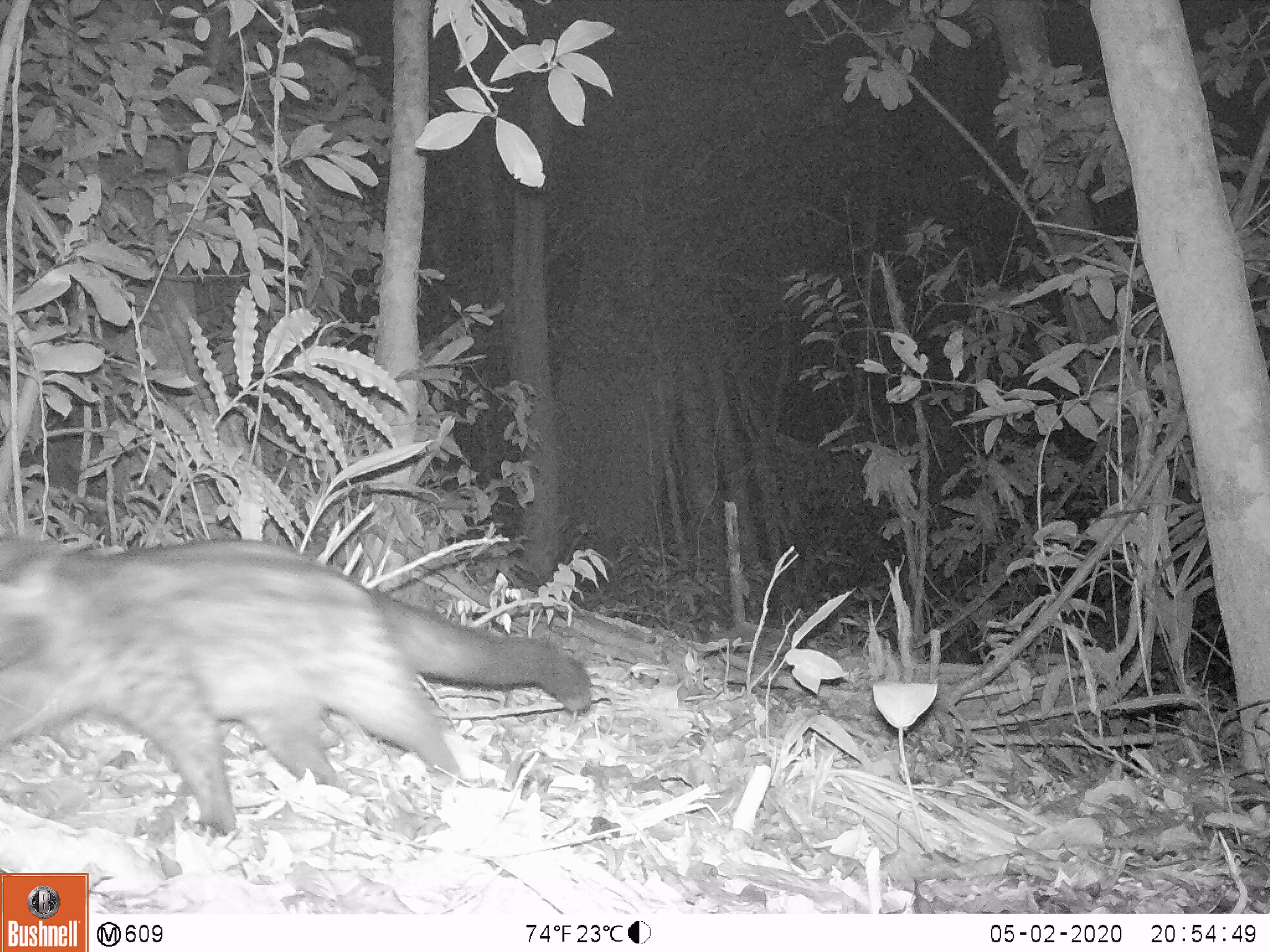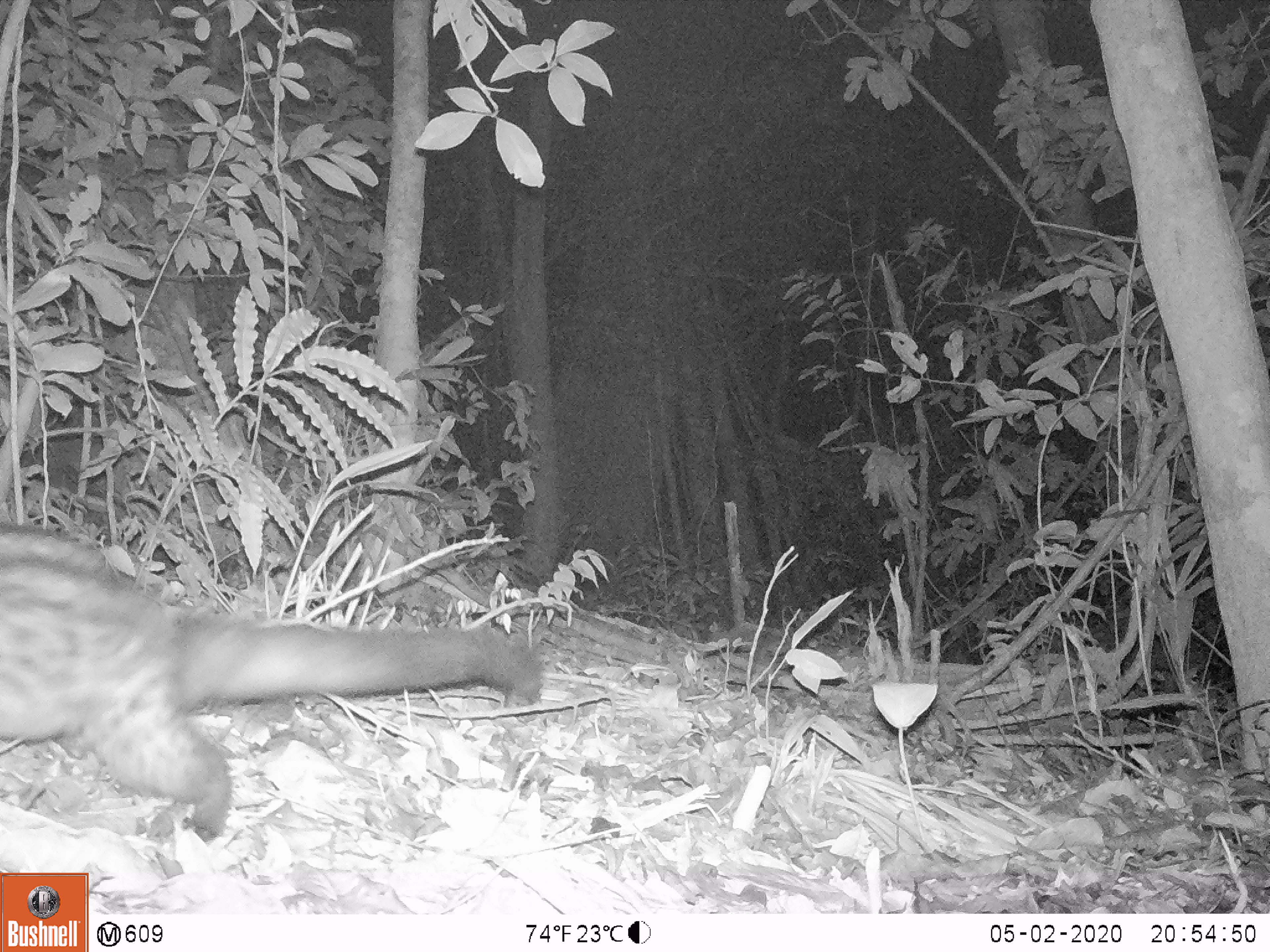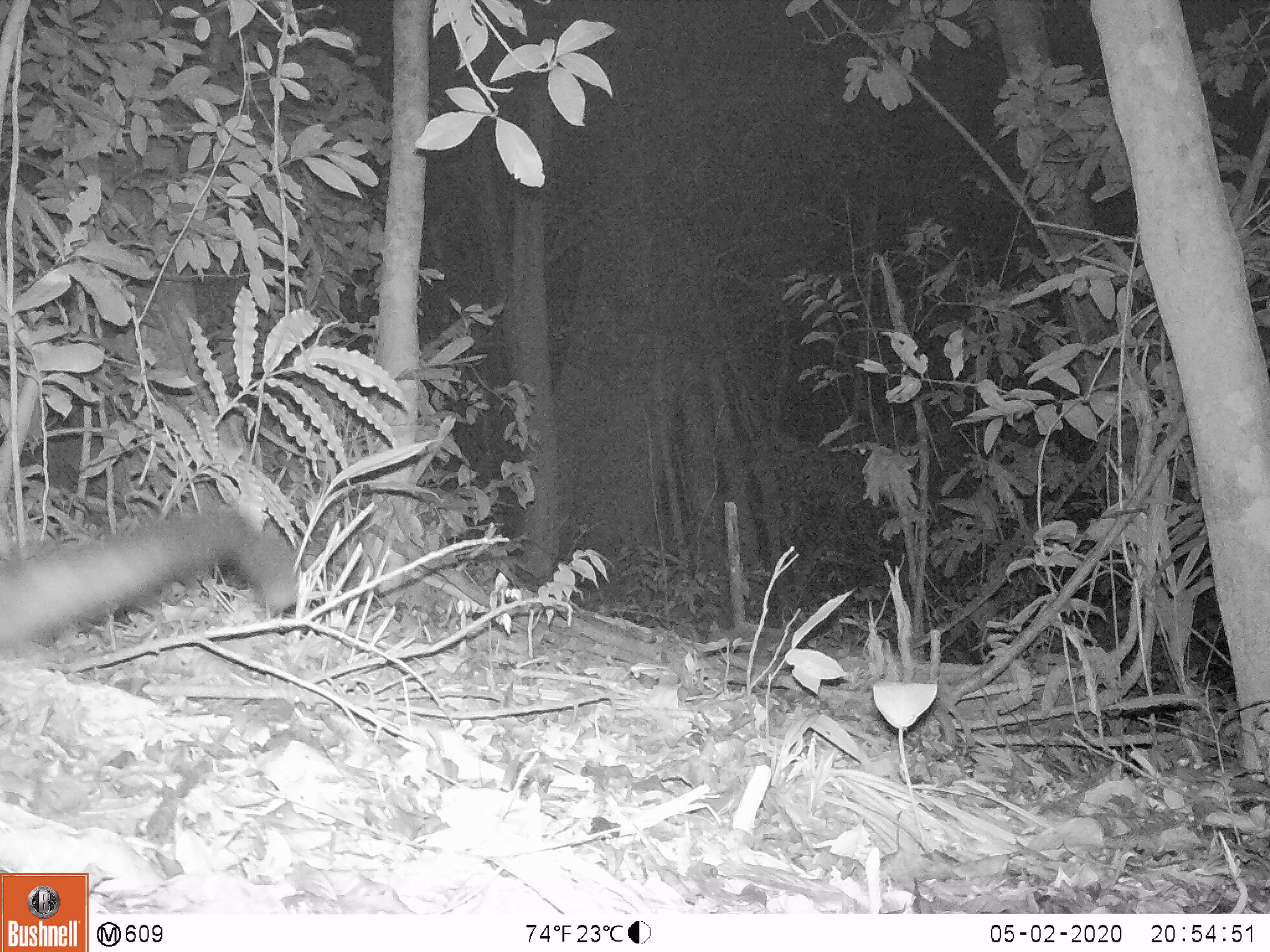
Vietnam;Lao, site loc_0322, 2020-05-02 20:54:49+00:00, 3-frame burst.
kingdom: Animalia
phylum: Chordata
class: Mammalia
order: Carnivora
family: Viverridae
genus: Paradoxurus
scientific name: Paradoxurus hermaphroditus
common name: common palm civet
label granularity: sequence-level